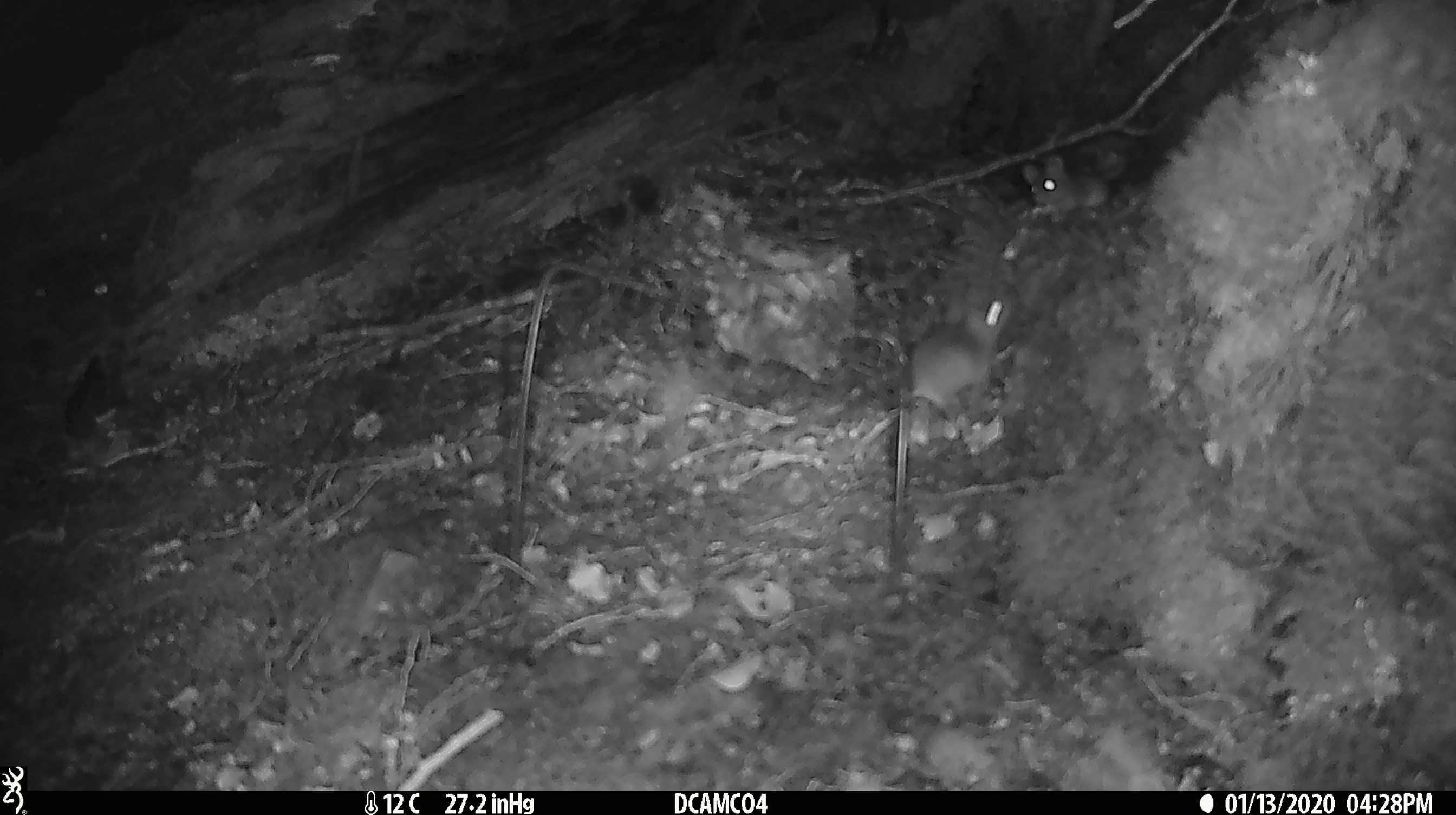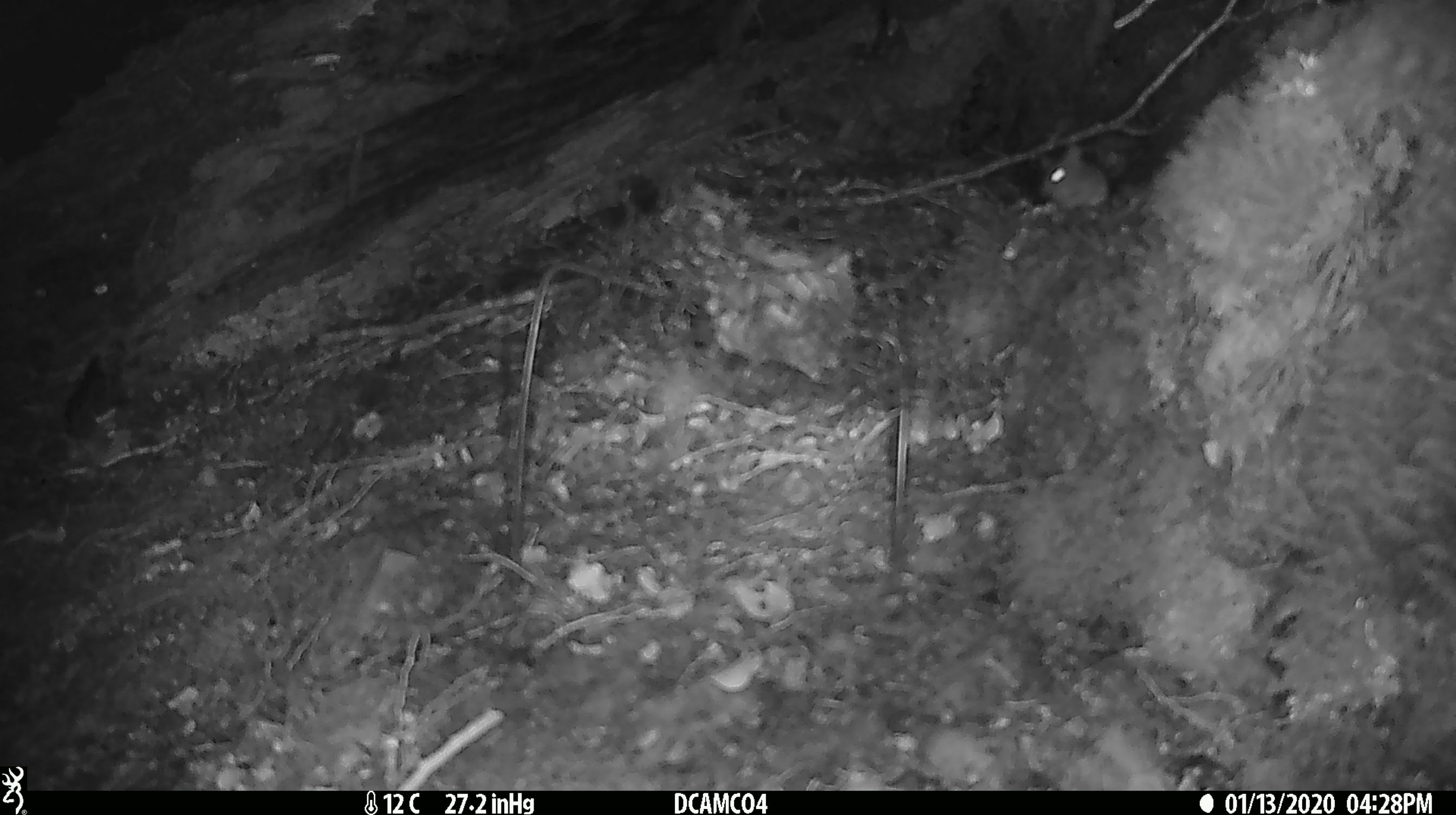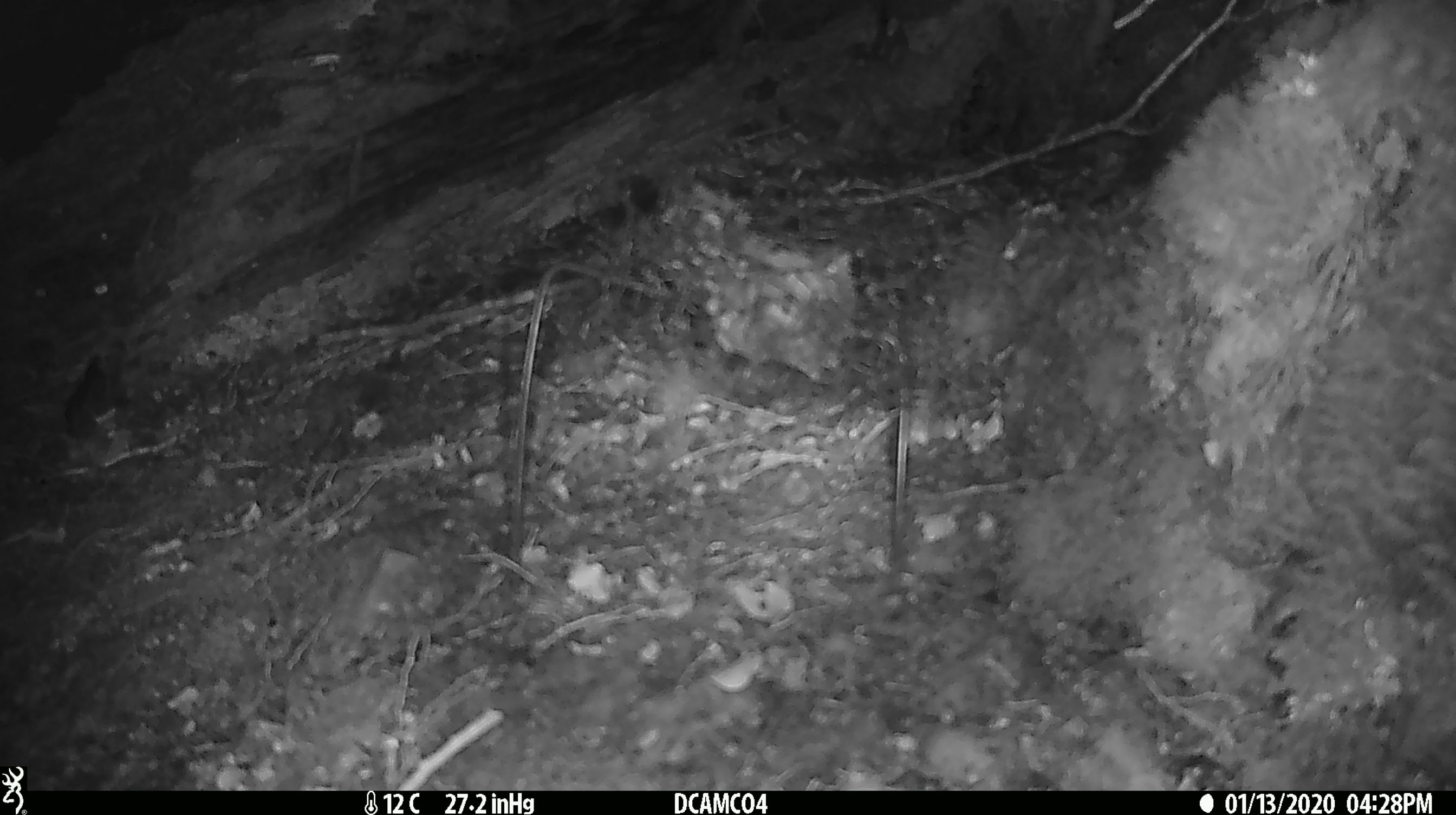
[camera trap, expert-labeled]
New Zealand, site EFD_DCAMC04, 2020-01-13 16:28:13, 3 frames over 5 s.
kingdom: Animalia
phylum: Chordata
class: Mammalia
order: Rodentia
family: Muridae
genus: Mus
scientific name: Mus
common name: mouse